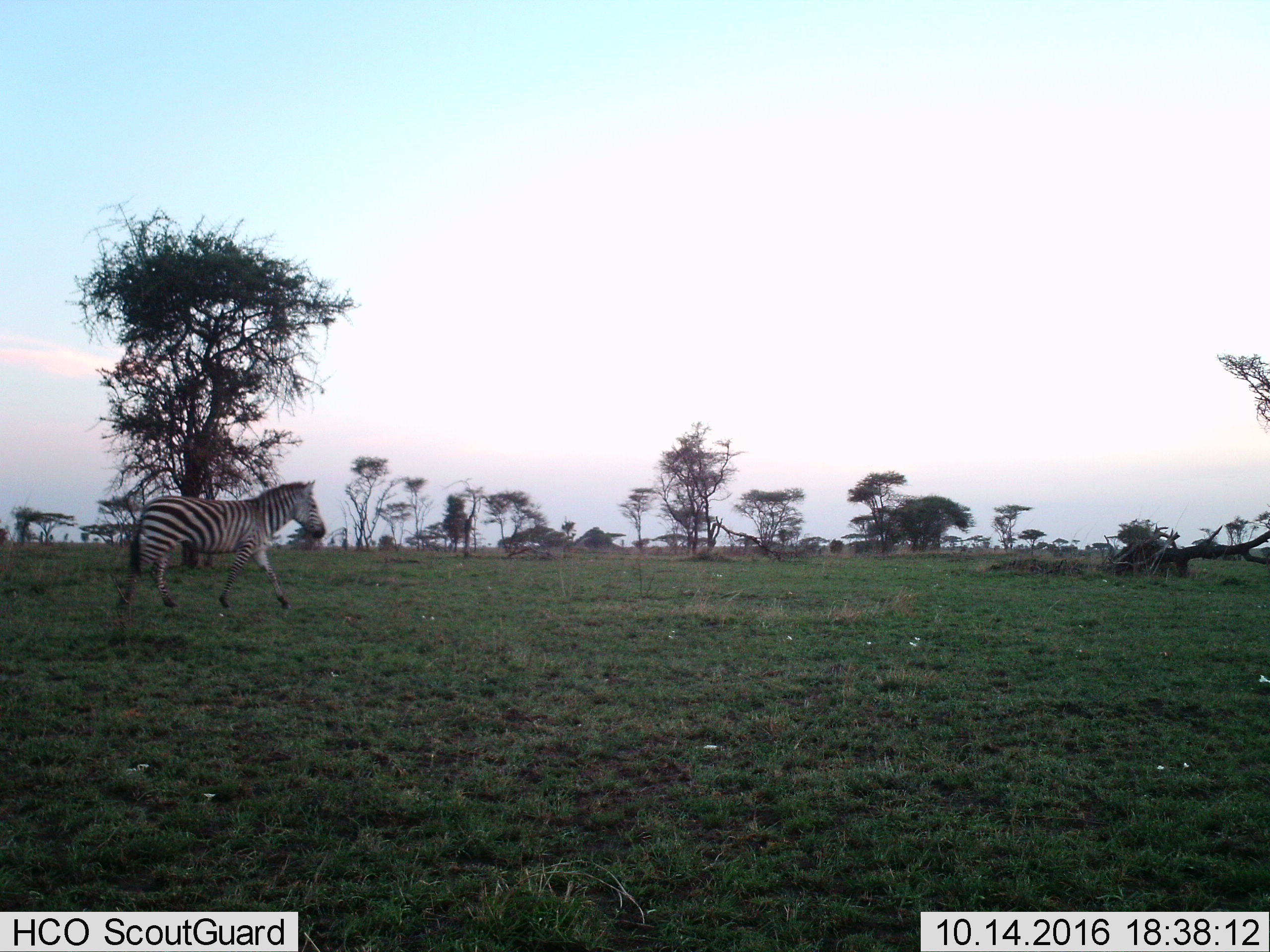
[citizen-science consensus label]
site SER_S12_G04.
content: unidentified animal